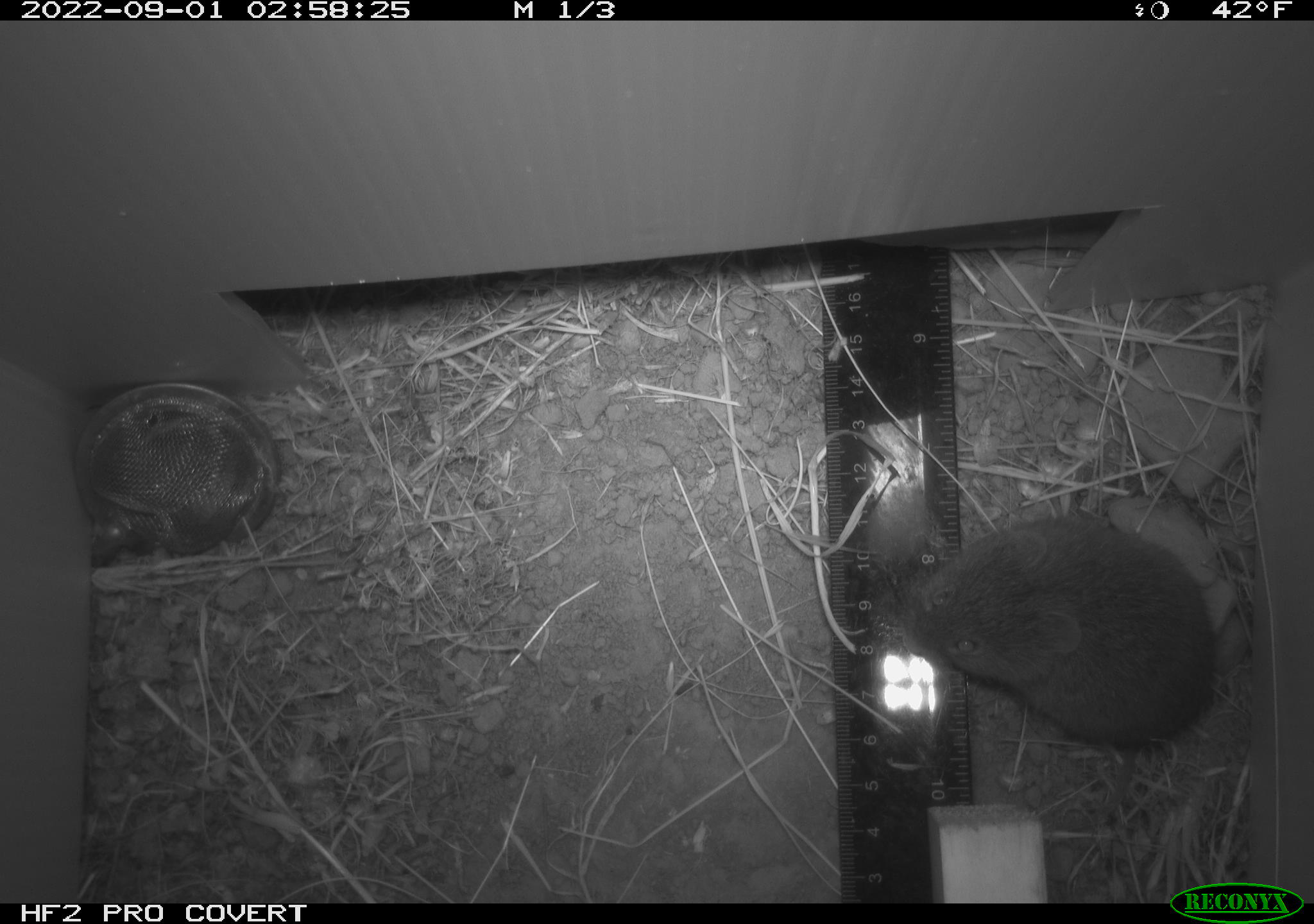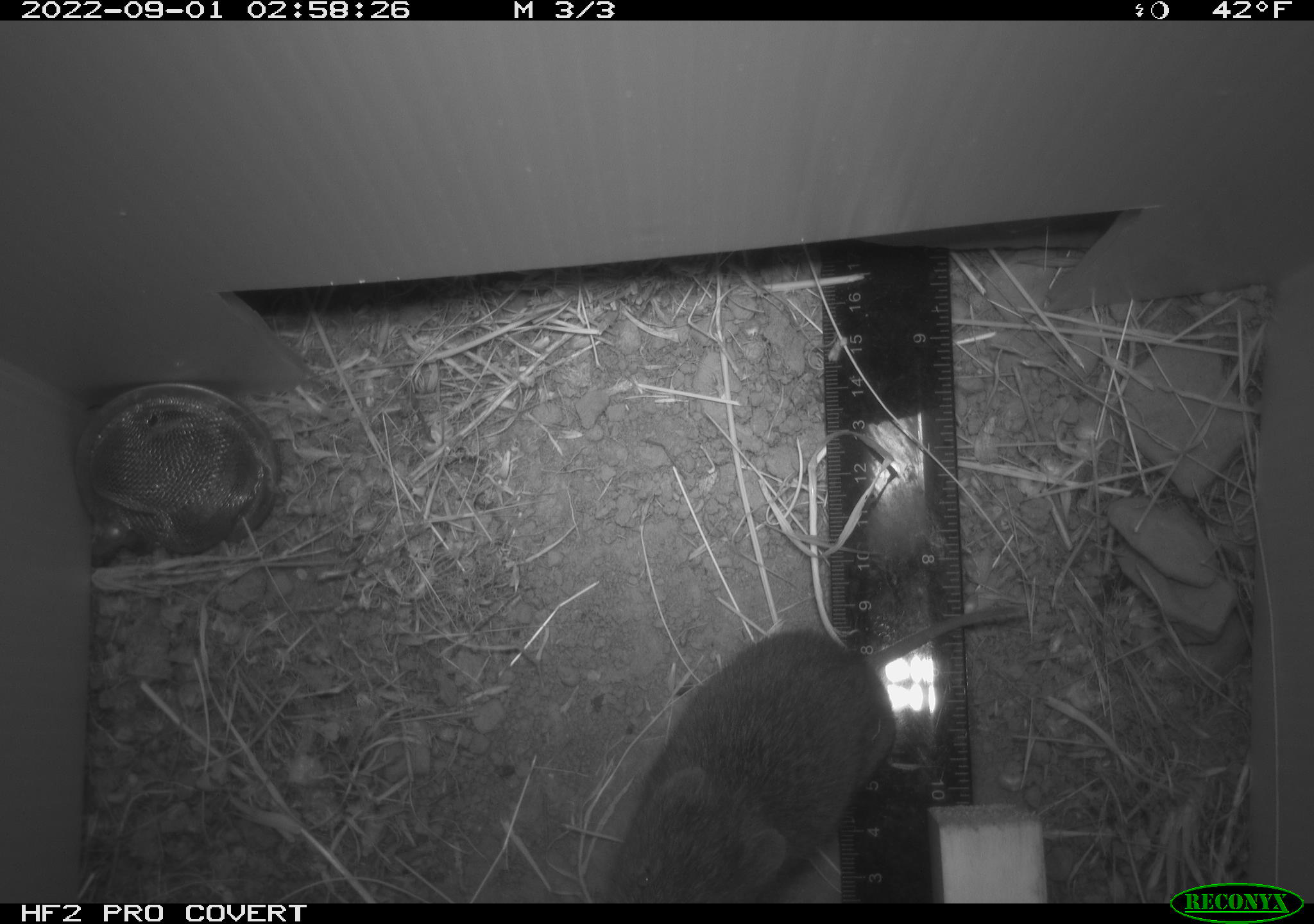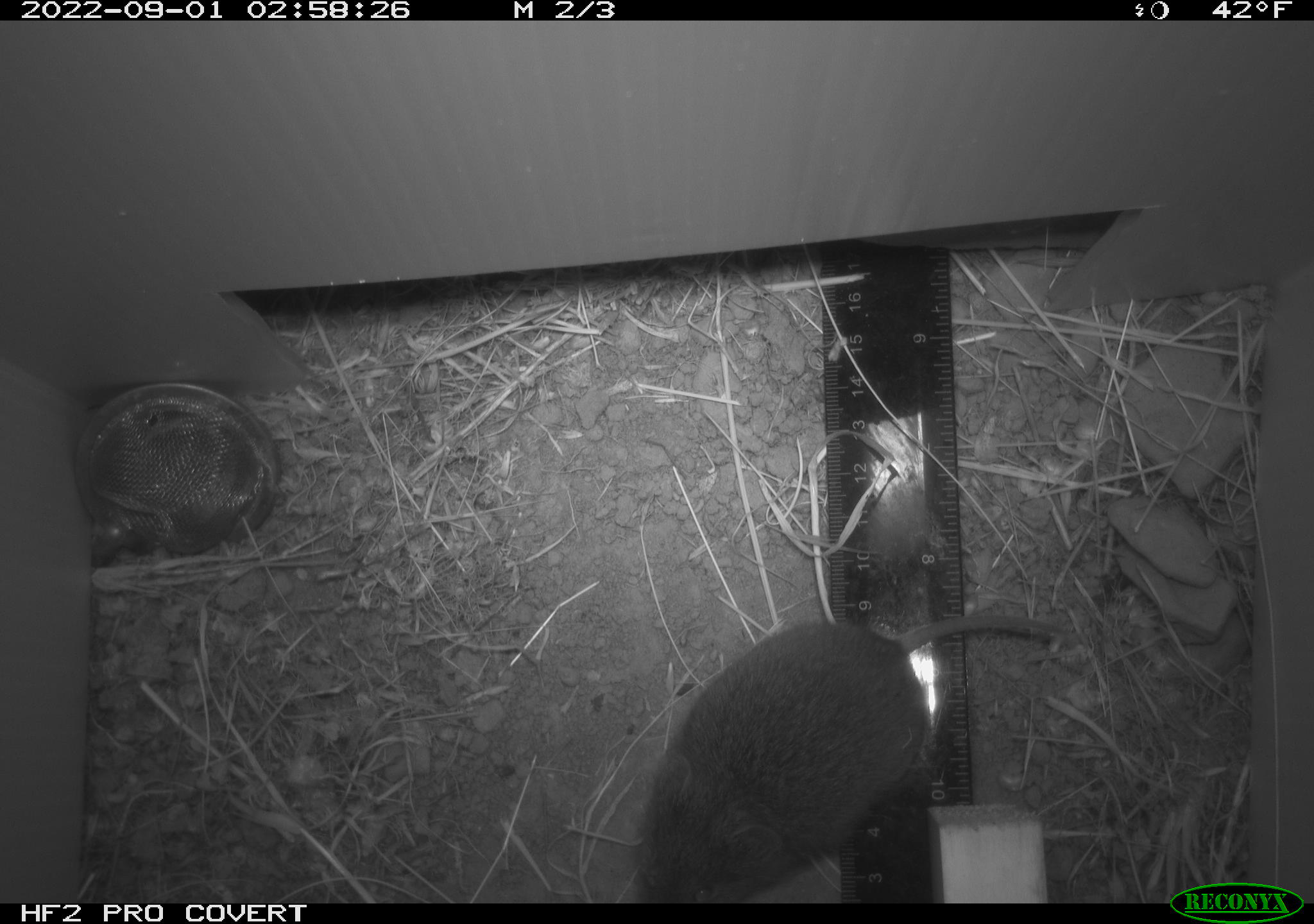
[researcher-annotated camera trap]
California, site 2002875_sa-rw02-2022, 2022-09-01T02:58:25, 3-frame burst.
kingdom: Animalia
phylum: Chordata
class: Mammalia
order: Rodentia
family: Cricetidae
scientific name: Arvicolinae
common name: voles, lemmings, and muskrats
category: arvicolinae subfamily